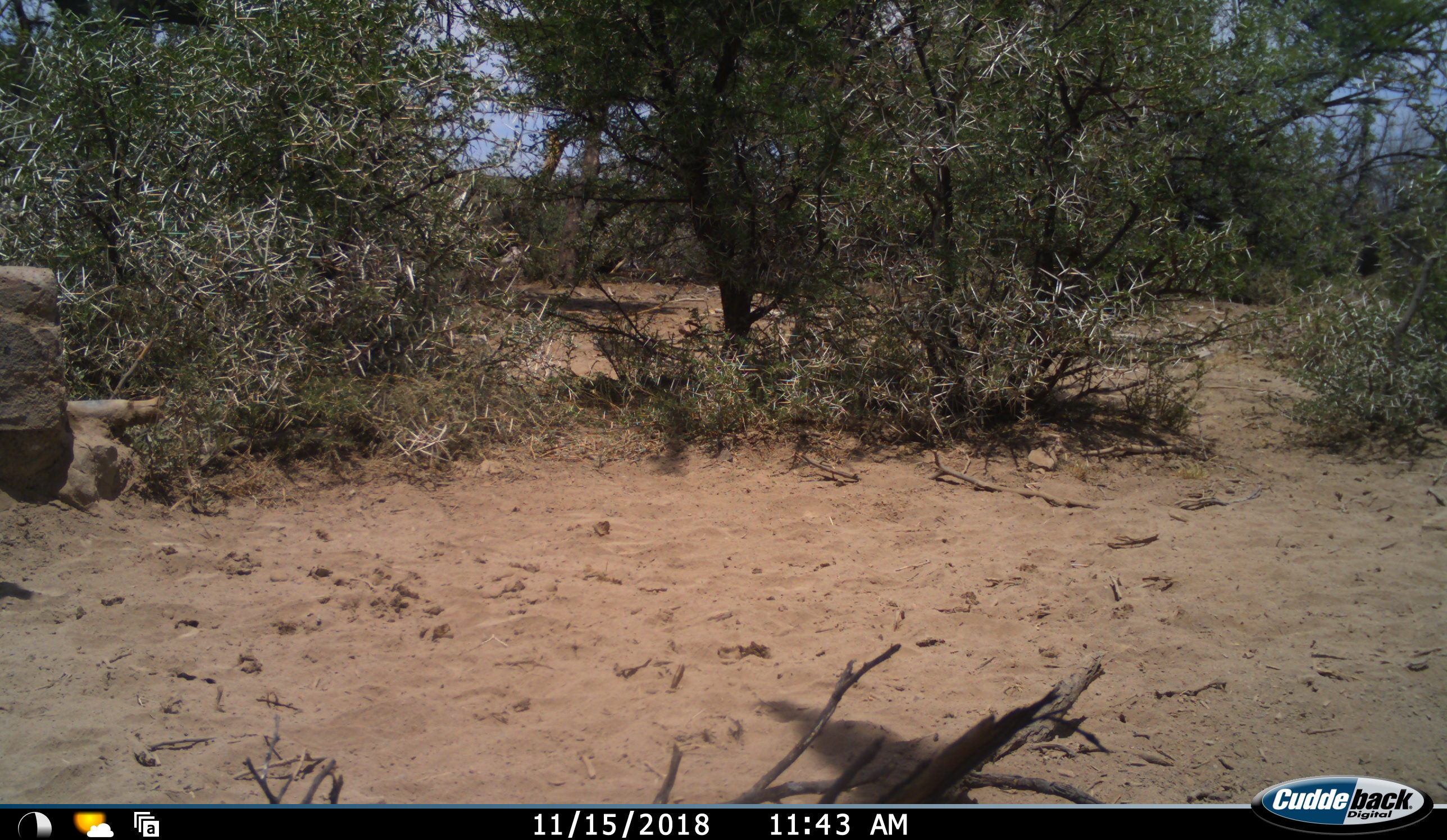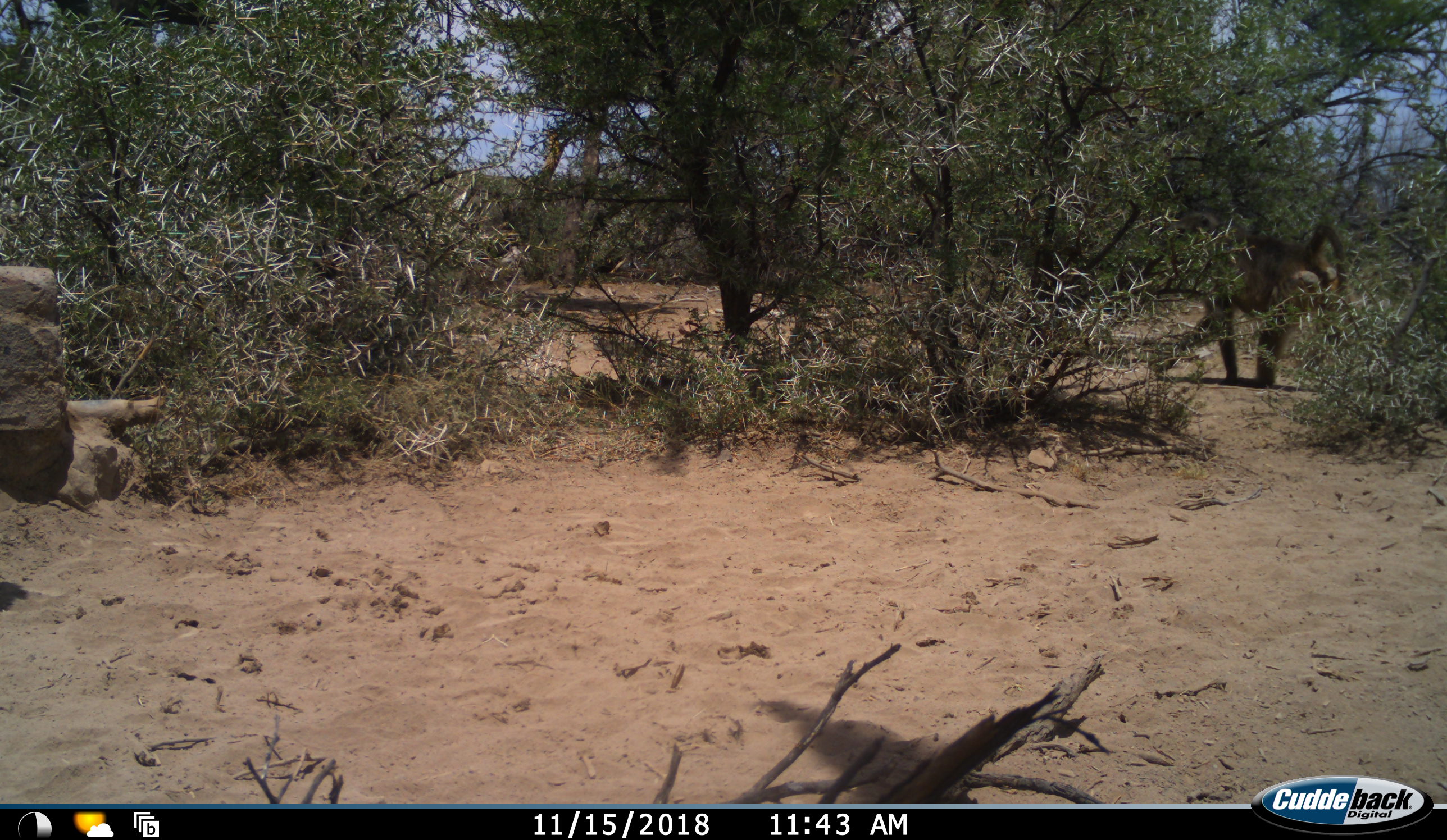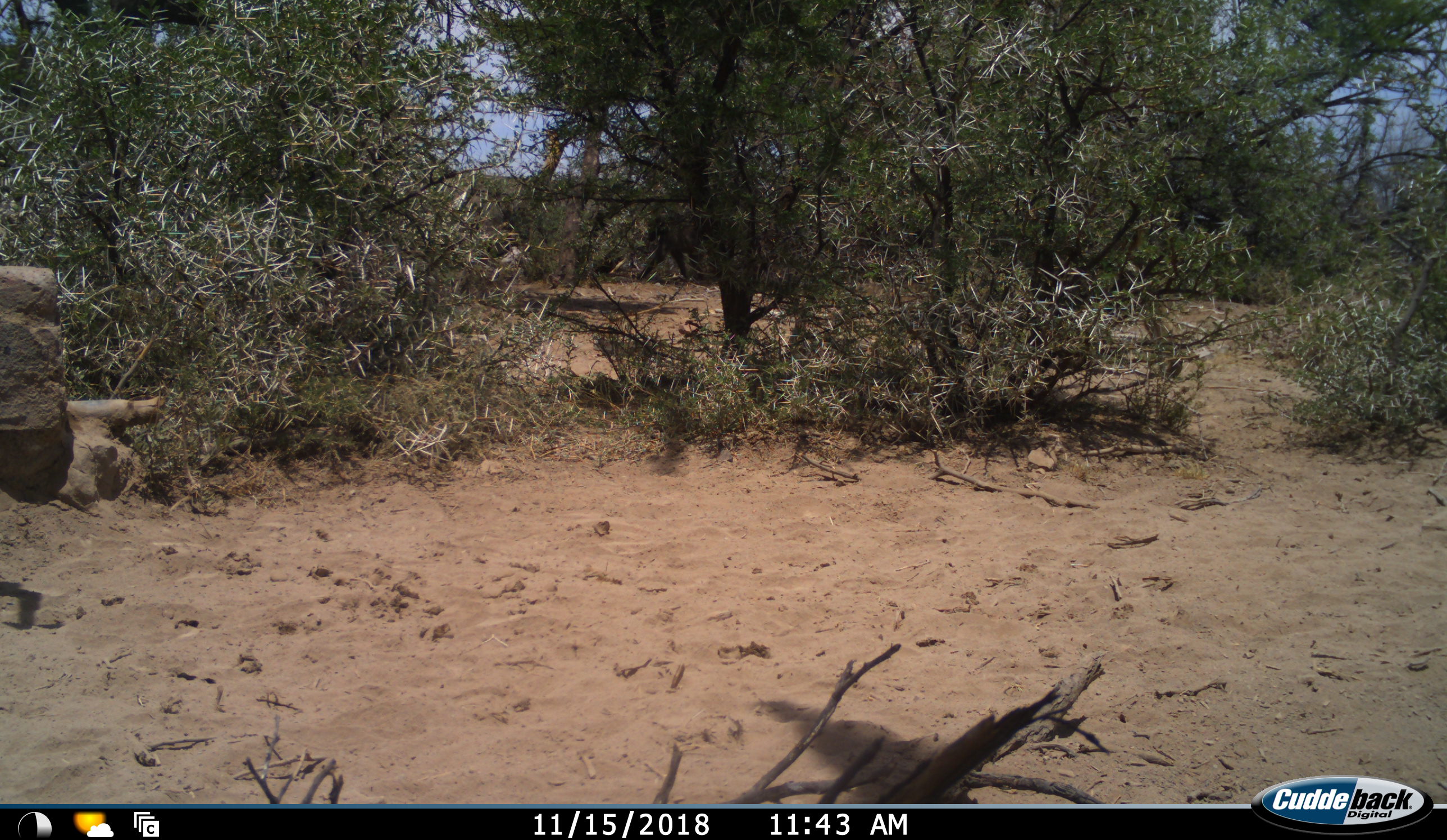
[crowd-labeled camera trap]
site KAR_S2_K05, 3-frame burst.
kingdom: Animalia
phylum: Chordata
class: Mammalia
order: Primates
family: Cercopithecidae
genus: Papio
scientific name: Papio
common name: baboon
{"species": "baboon (Papio)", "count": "2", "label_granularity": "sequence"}